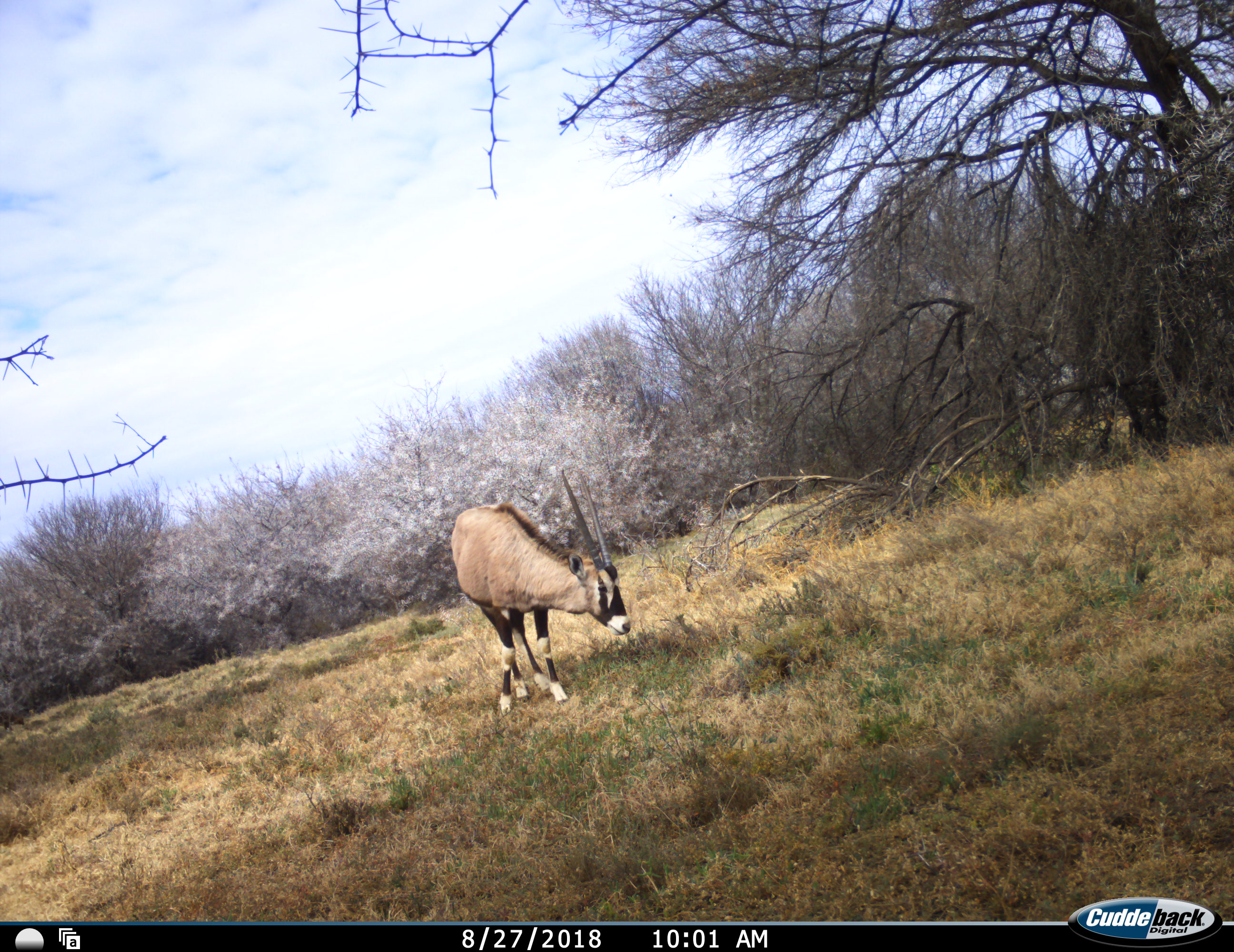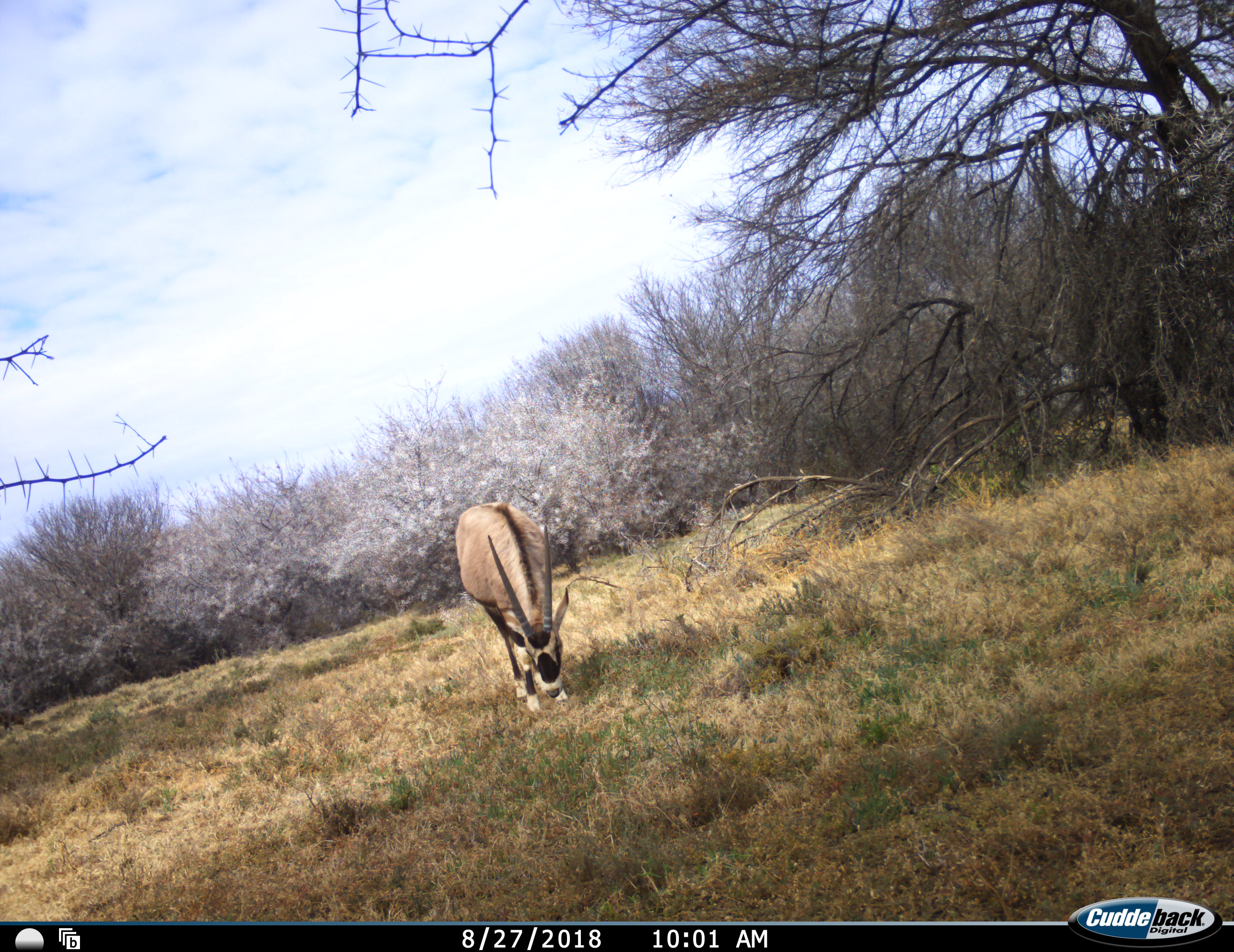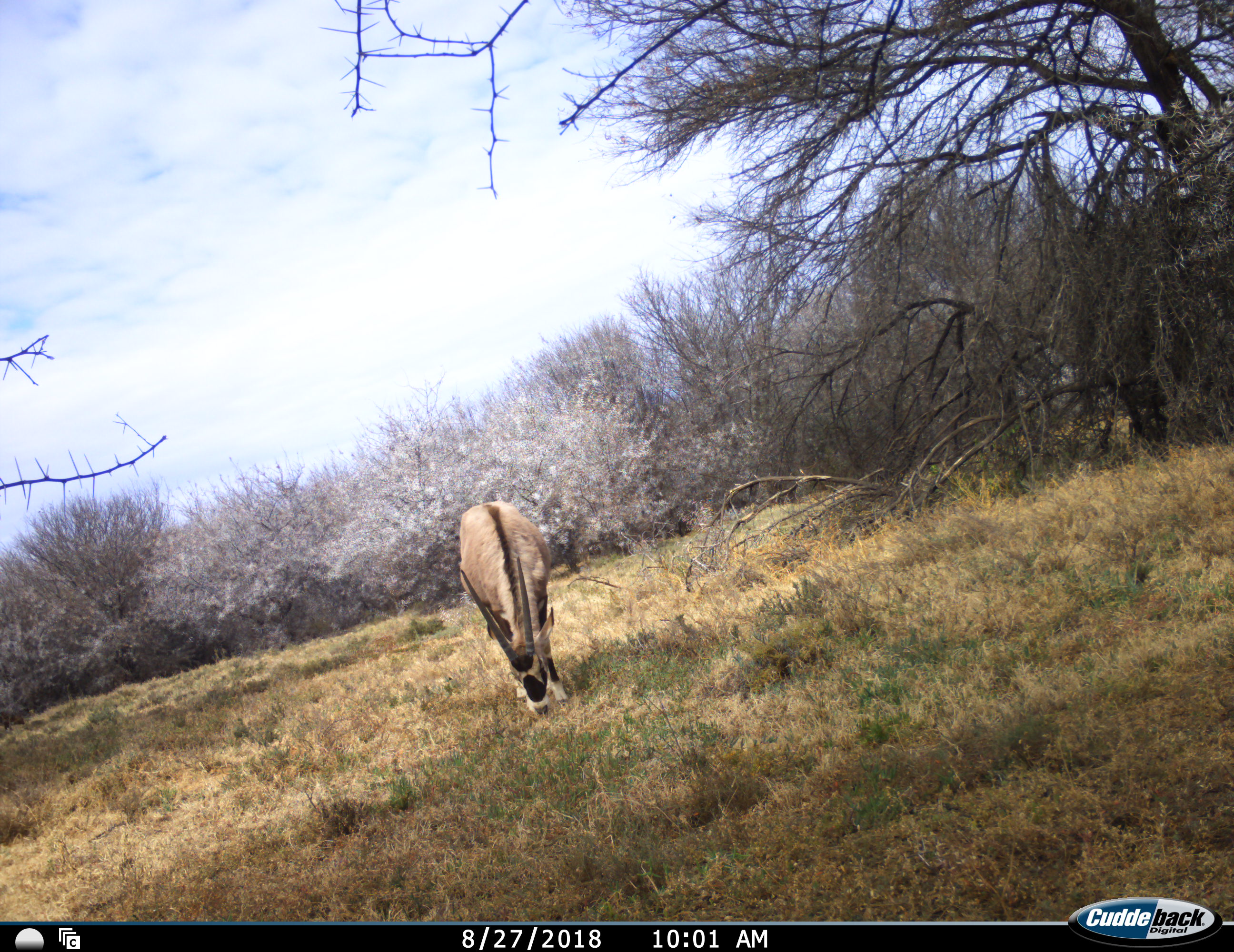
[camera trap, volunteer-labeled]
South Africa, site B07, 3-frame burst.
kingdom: Animalia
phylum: Chordata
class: Mammalia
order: Artiodactyla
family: Bovidae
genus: Oryx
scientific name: Oryx gazella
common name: gemsbok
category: gemsbokoryx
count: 1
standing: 40%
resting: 0%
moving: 10%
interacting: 0%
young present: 0%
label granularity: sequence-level